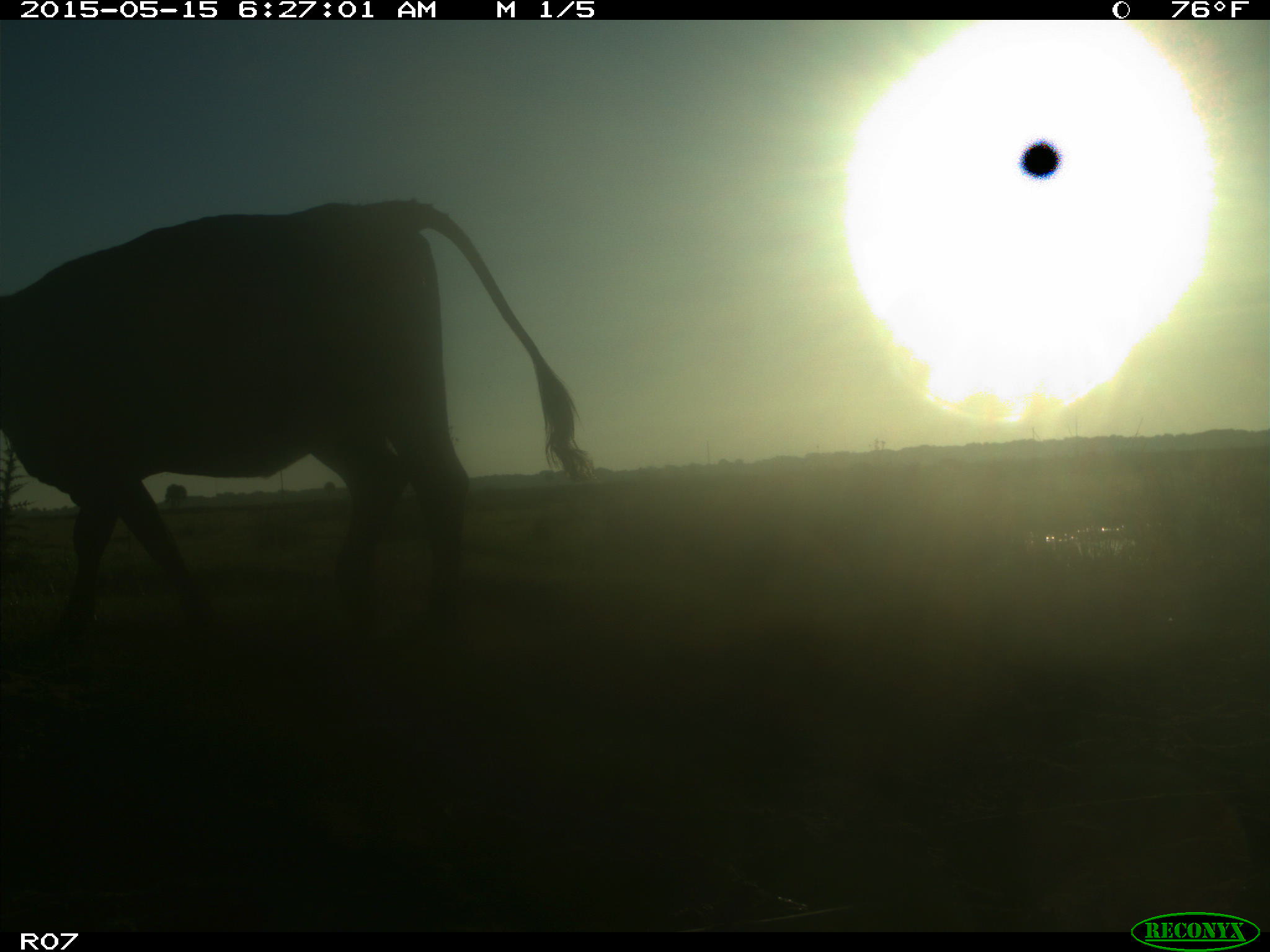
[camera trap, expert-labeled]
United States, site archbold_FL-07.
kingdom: Animalia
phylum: Chordata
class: Mammalia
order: Artiodactyla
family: Bovidae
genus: Bos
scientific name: Bos taurus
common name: domestic cow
Bos taurus (domestic cow).